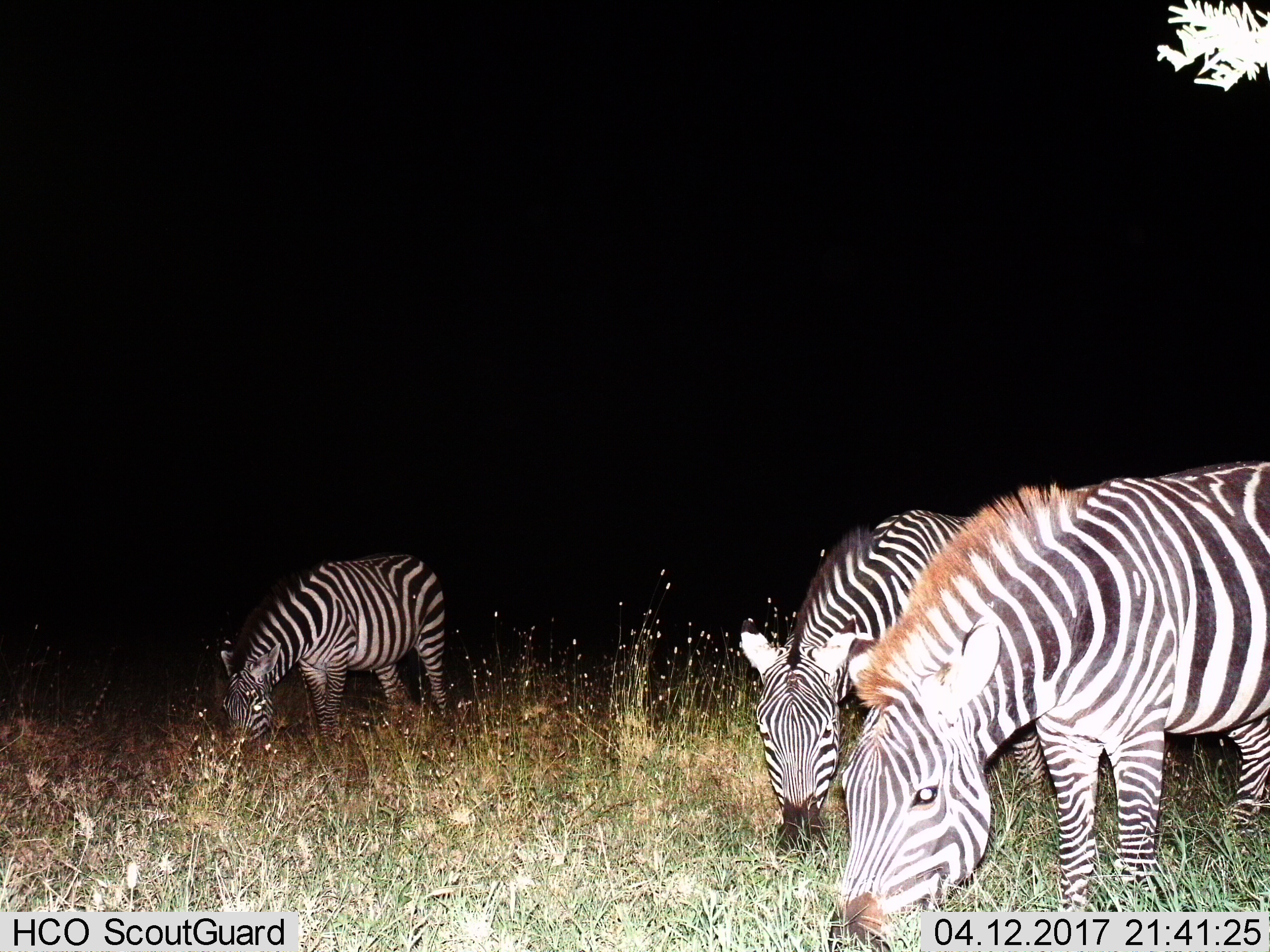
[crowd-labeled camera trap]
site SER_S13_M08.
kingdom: Animalia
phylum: Chordata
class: Mammalia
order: Perissodactyla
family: Equidae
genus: Equus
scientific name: Equus quagga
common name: plains zebra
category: zebraplains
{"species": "zebraplains (plains zebra) (Equus quagga)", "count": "3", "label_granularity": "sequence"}